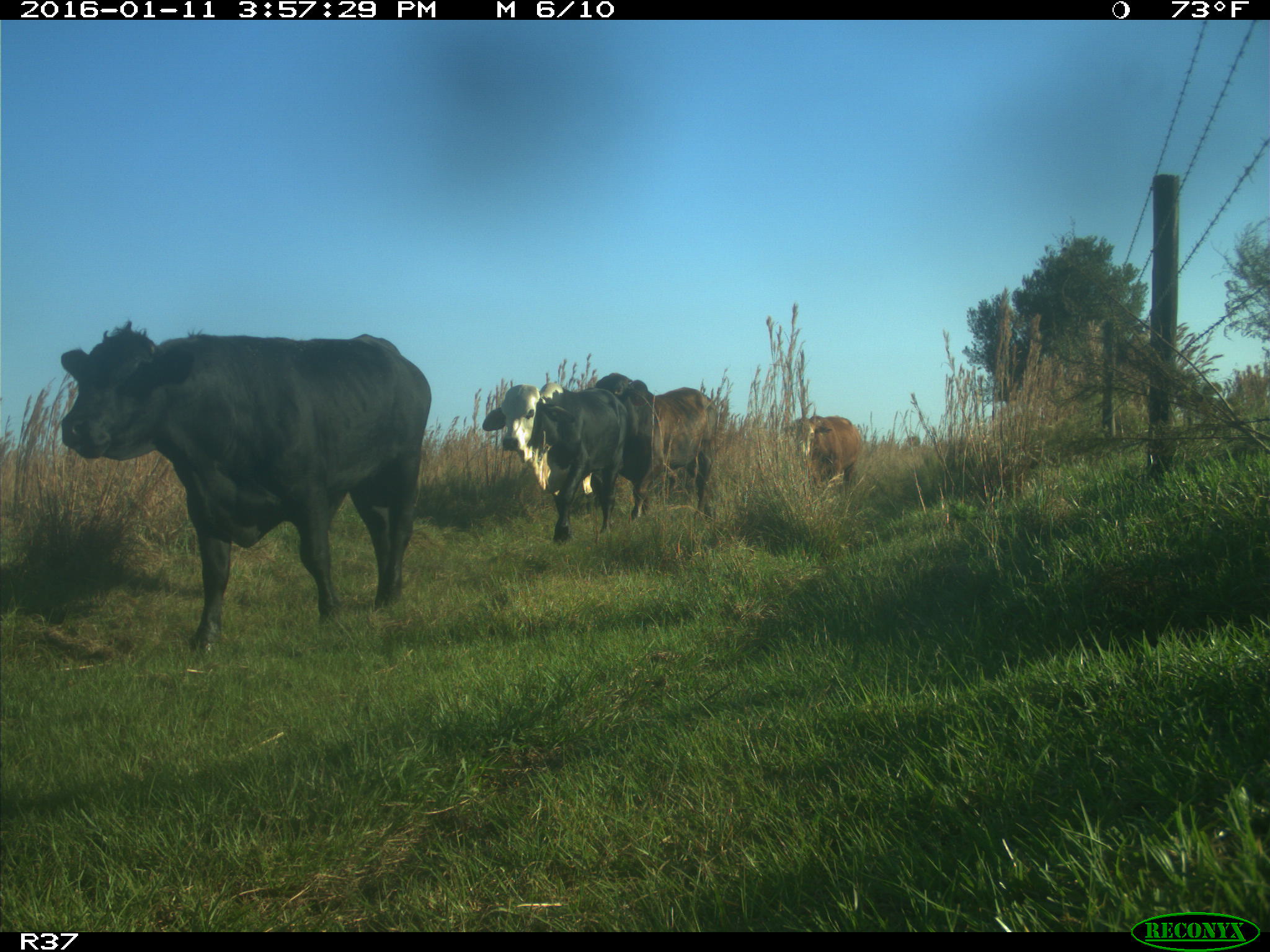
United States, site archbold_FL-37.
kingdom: Animalia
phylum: Chordata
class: Mammalia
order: Artiodactyla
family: Bovidae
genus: Bos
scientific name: Bos taurus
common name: domestic cow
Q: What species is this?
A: Bos taurus (domestic cow).